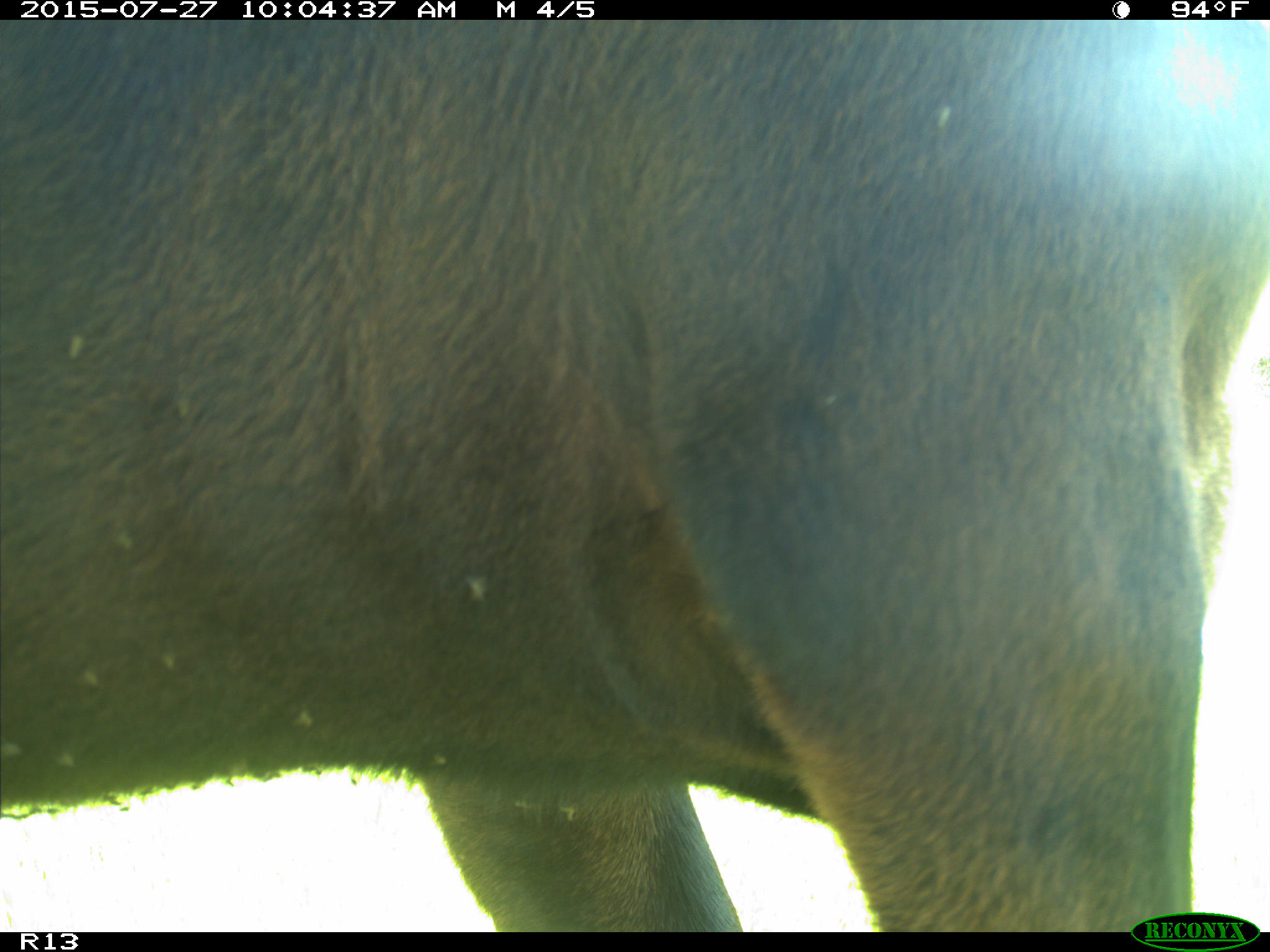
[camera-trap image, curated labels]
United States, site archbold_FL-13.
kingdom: Animalia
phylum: Chordata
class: Mammalia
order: Artiodactyla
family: Bovidae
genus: Bos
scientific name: Bos taurus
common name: domestic cow